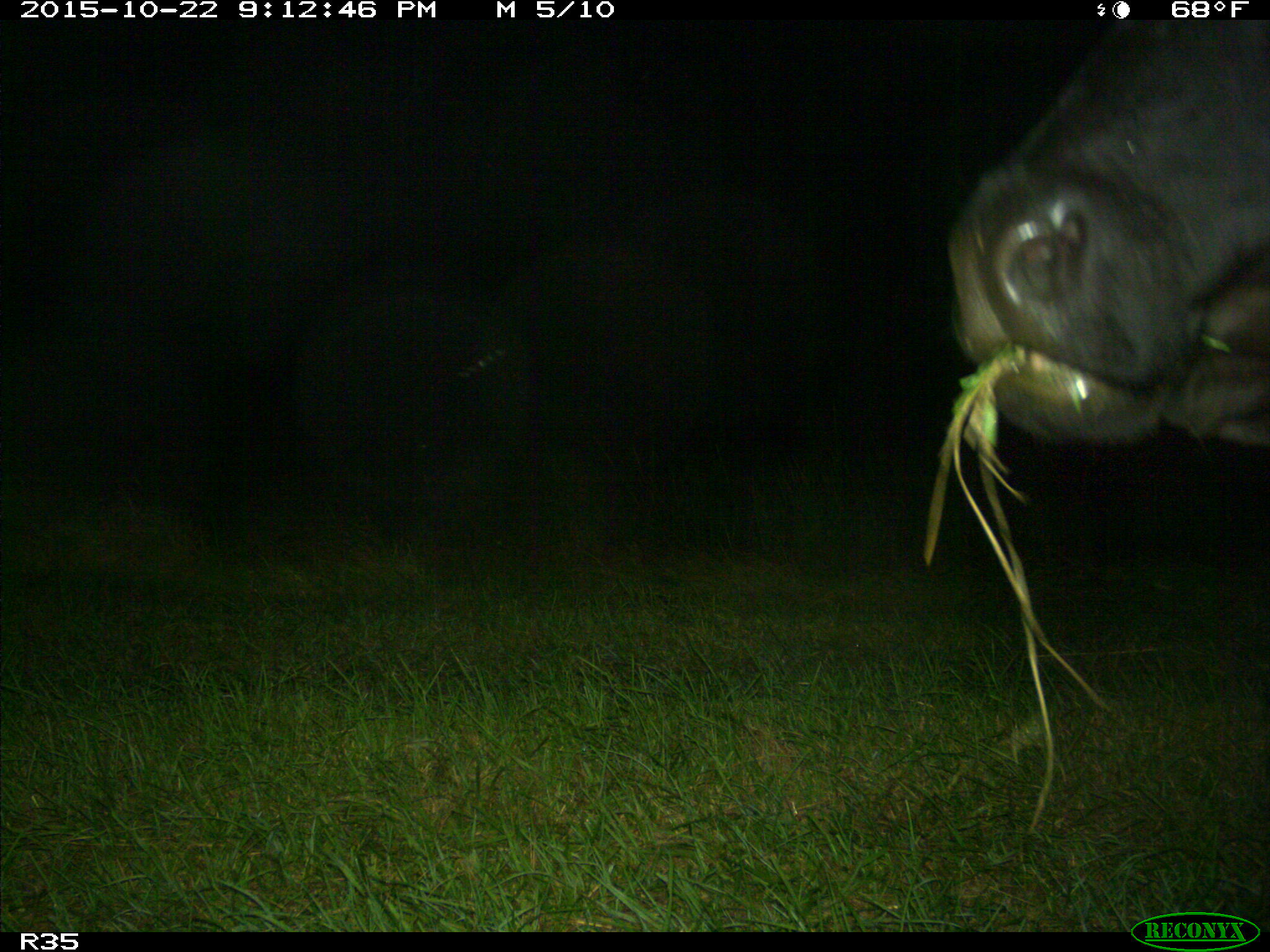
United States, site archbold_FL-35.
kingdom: Animalia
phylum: Chordata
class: Mammalia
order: Artiodactyla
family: Bovidae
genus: Bos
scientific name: Bos taurus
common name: domestic cow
Bos taurus (domestic cow).